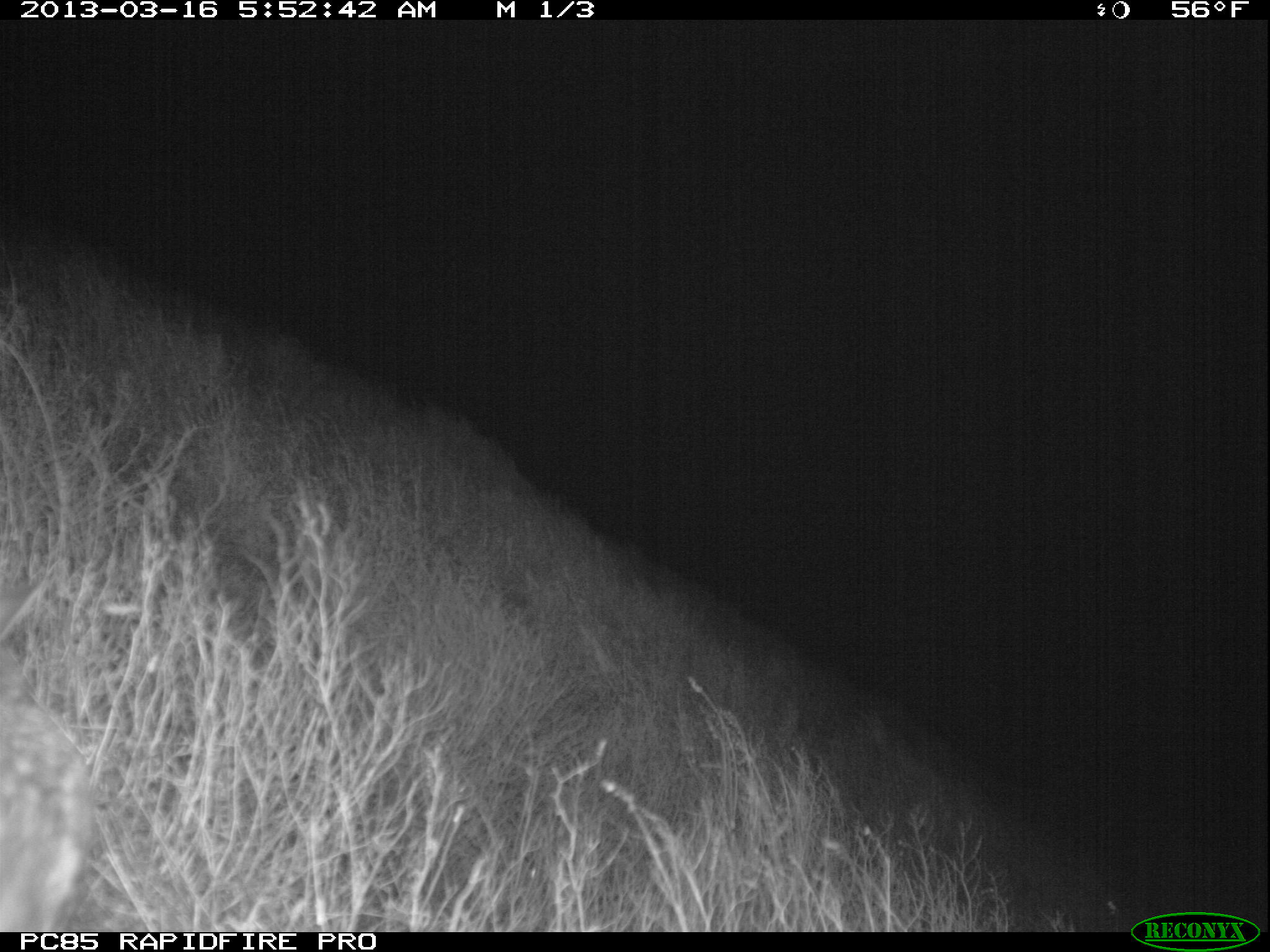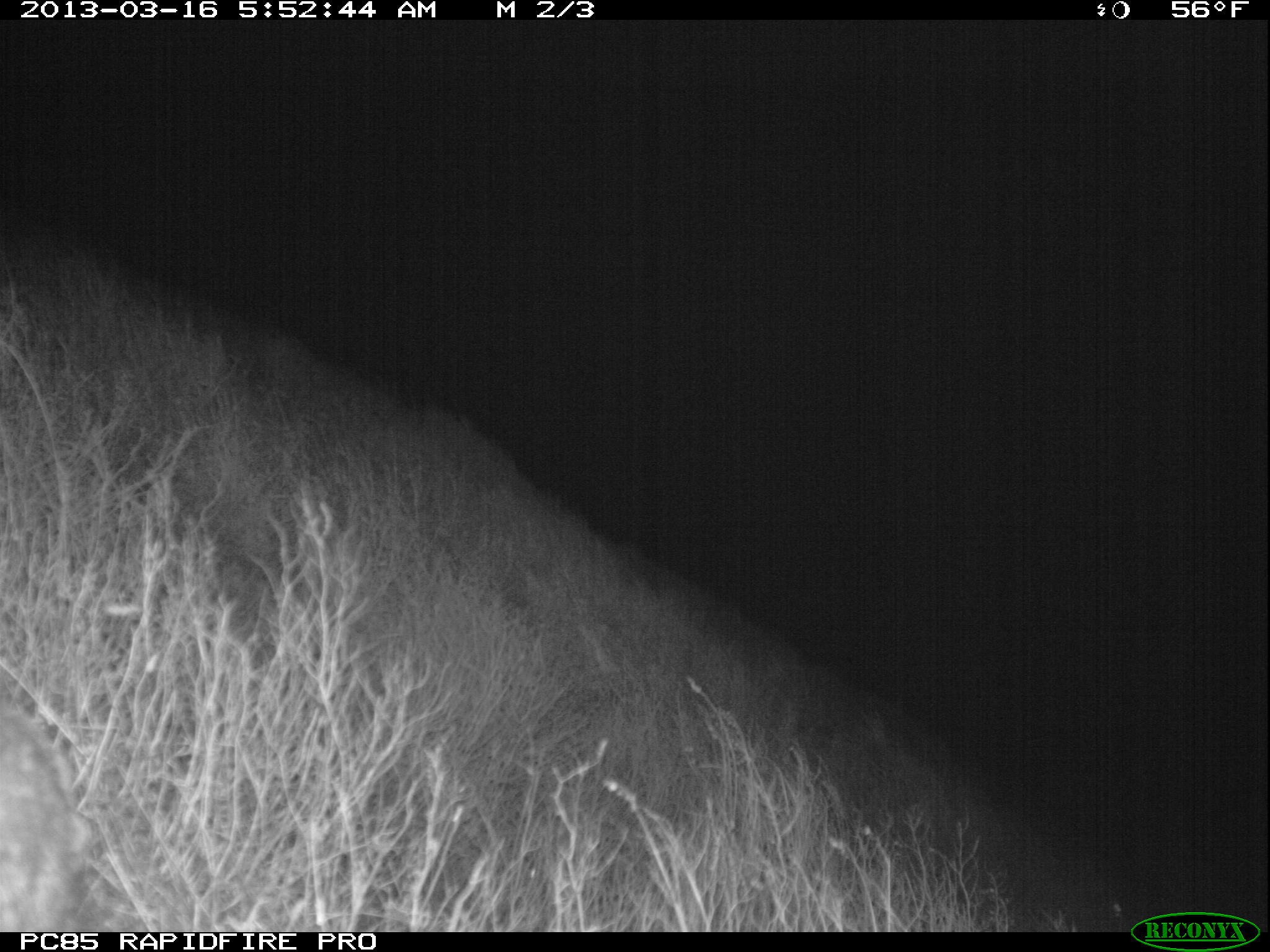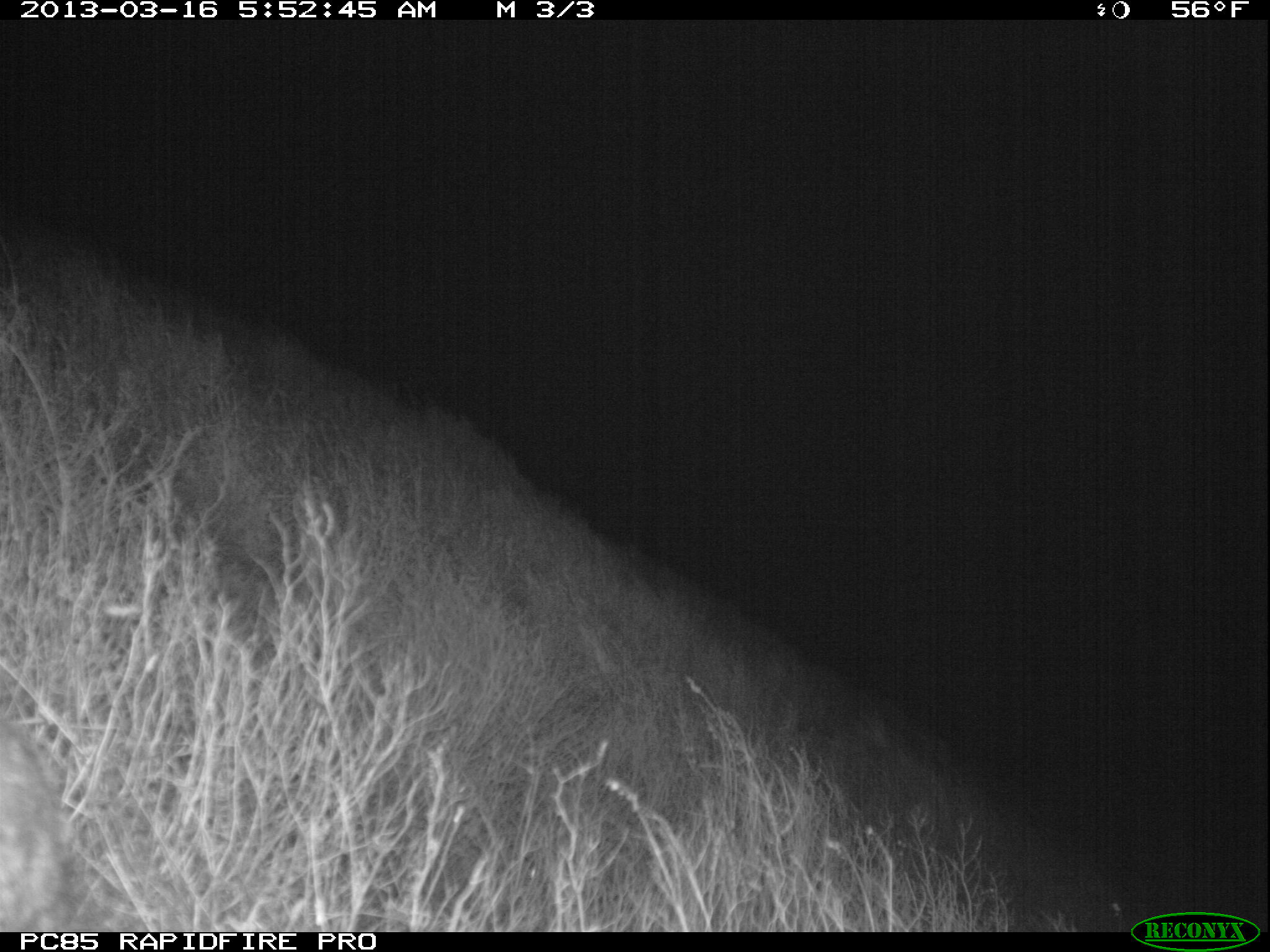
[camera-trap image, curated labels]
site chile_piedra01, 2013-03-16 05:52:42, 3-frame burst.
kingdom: Animalia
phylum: Chordata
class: Mammalia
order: Lagomorpha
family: Leporidae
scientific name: Leporidae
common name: rabbits and hares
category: rabbit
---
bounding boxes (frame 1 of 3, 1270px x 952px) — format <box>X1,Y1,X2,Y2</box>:
rabbit: <box>0,570,97,930</box>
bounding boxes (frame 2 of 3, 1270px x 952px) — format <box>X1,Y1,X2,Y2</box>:
rabbit: <box>0,700,92,930</box>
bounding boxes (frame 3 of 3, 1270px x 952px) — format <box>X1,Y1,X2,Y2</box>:
rabbit: <box>0,717,73,932</box>